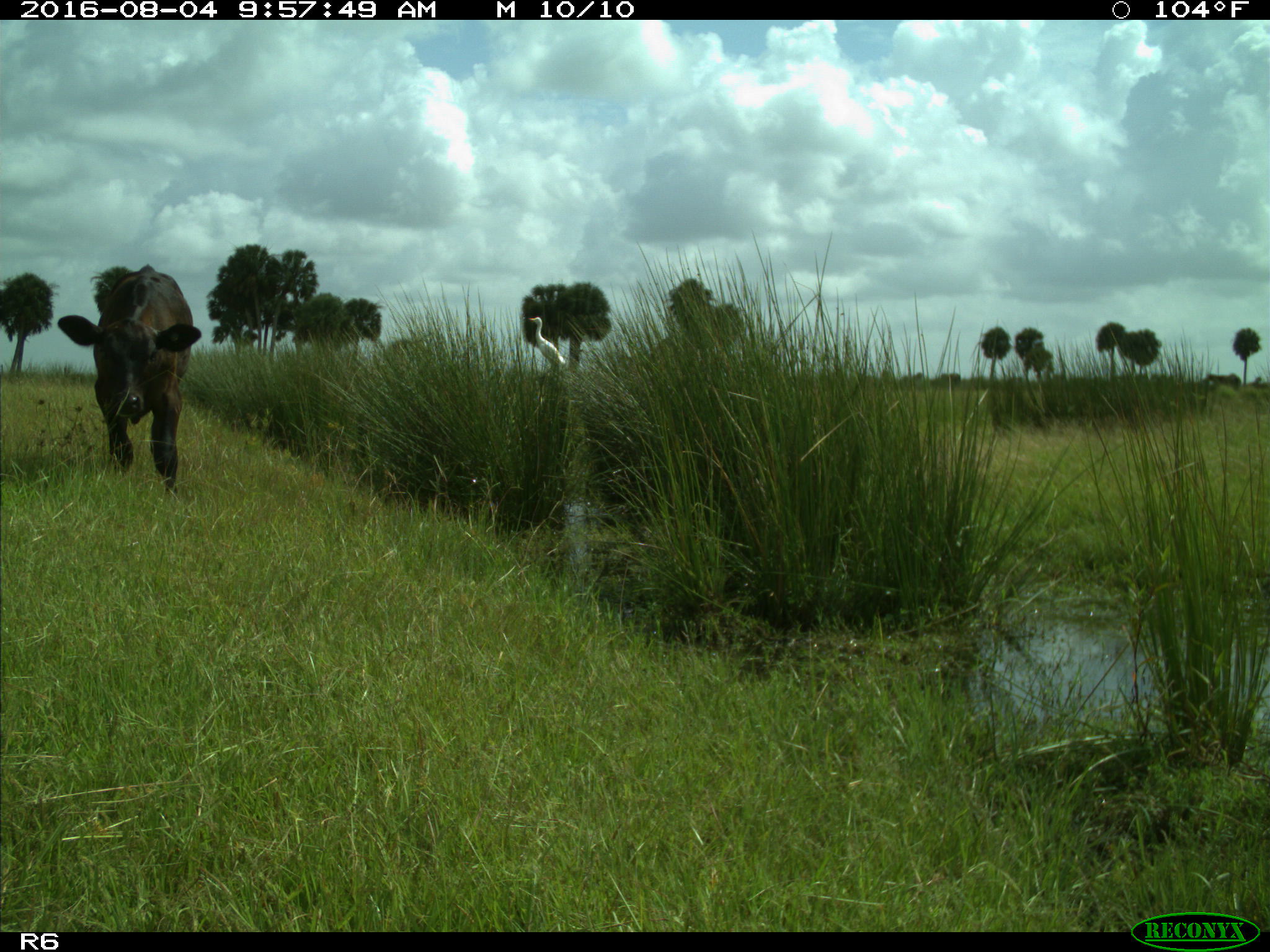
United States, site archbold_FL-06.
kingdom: Animalia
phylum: Chordata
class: Mammalia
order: Artiodactyla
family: Bovidae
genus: Bos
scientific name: Bos taurus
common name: domestic cow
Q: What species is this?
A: Bos taurus (domestic cow).